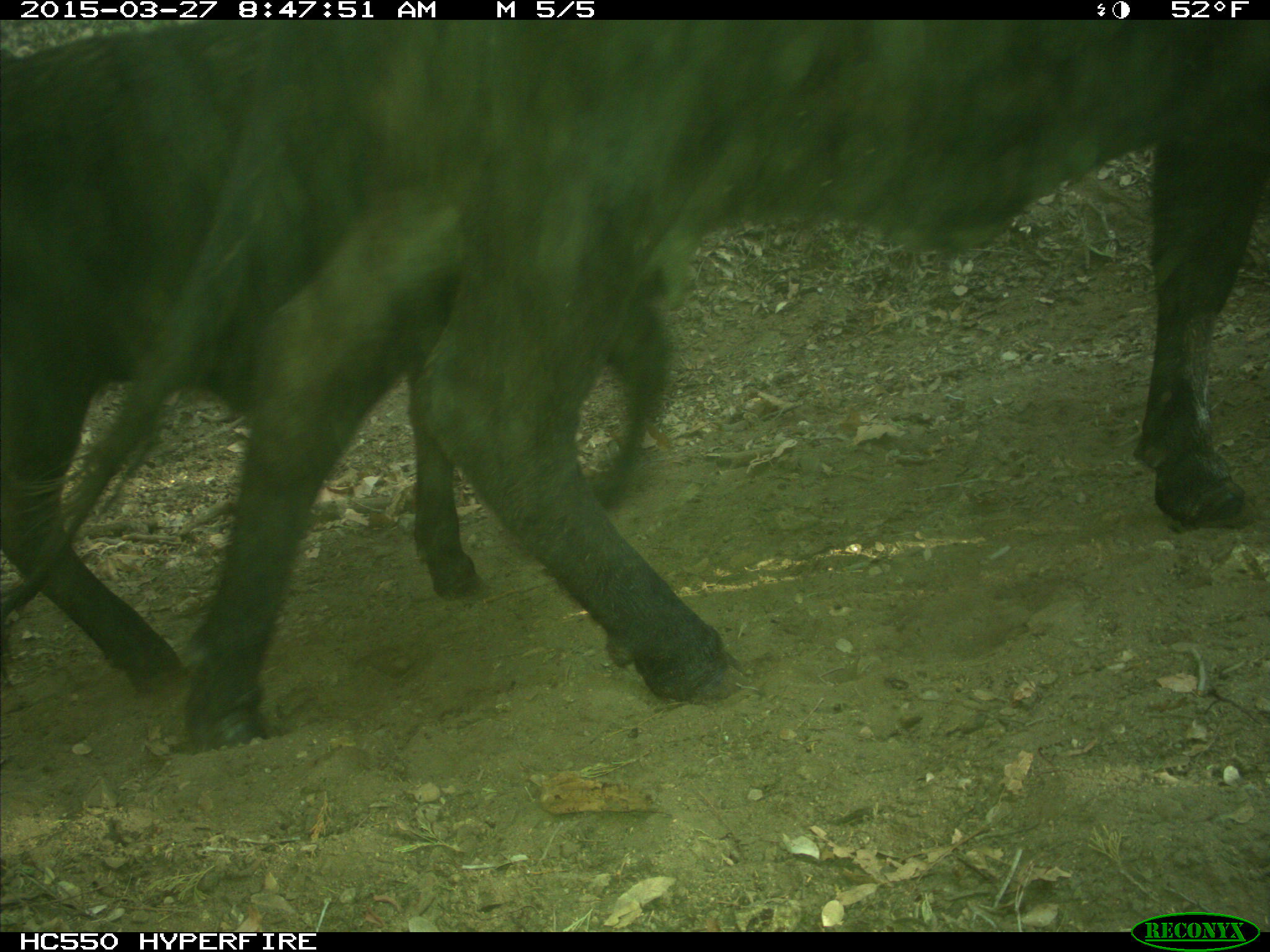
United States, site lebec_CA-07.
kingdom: Animalia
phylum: Chordata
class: Mammalia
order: Artiodactyla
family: Bovidae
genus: Bos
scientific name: Bos taurus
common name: domestic cow